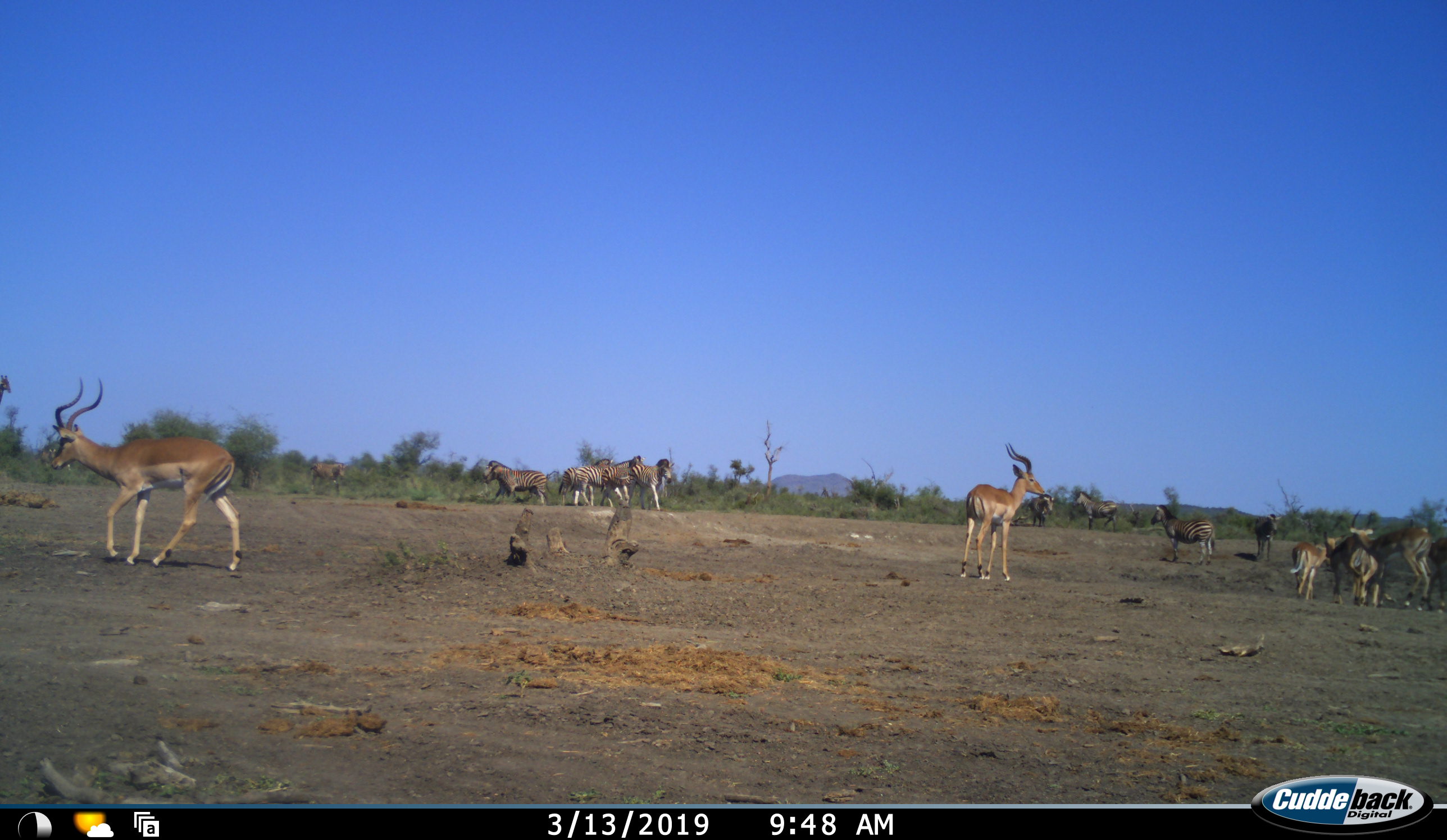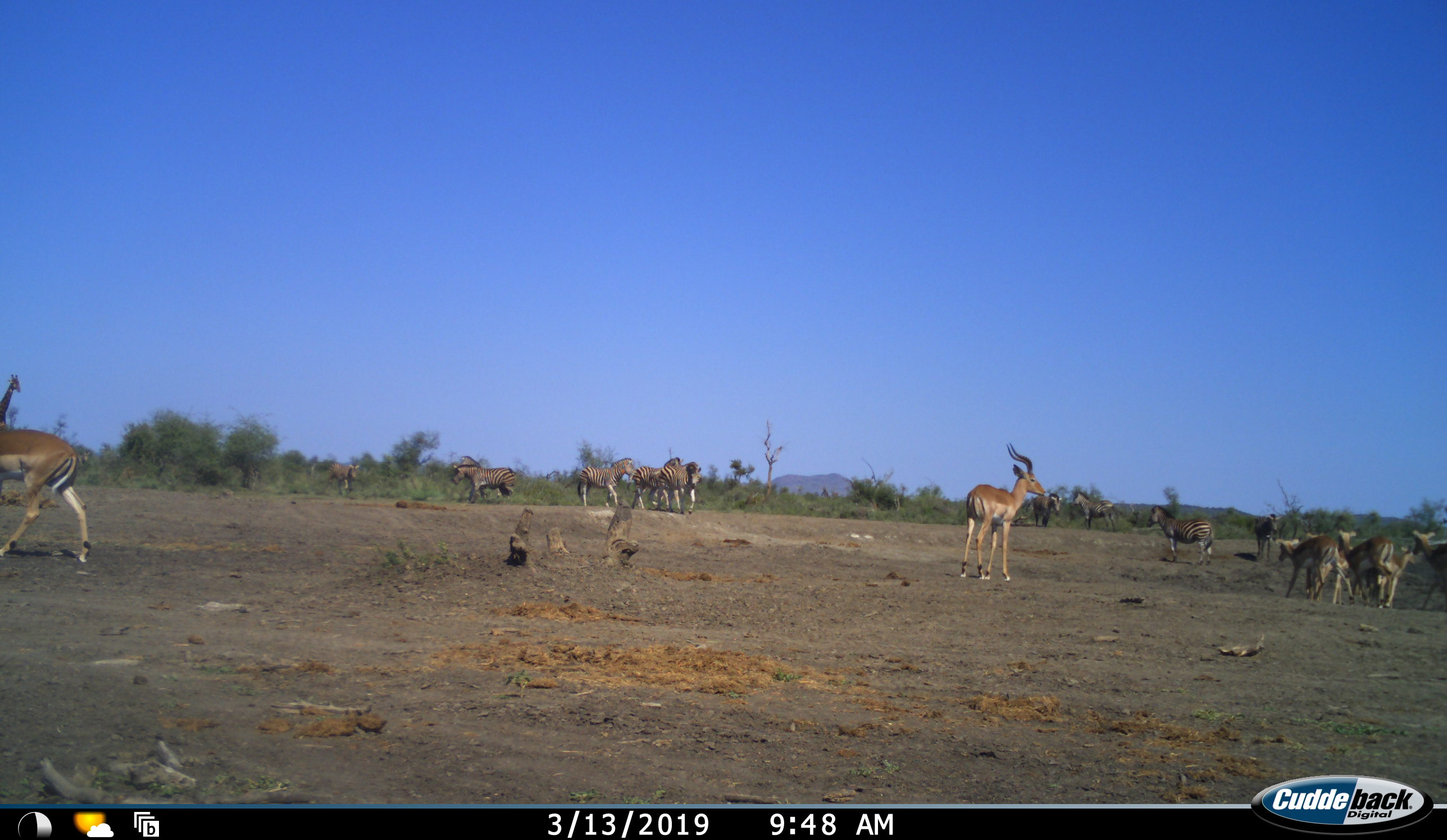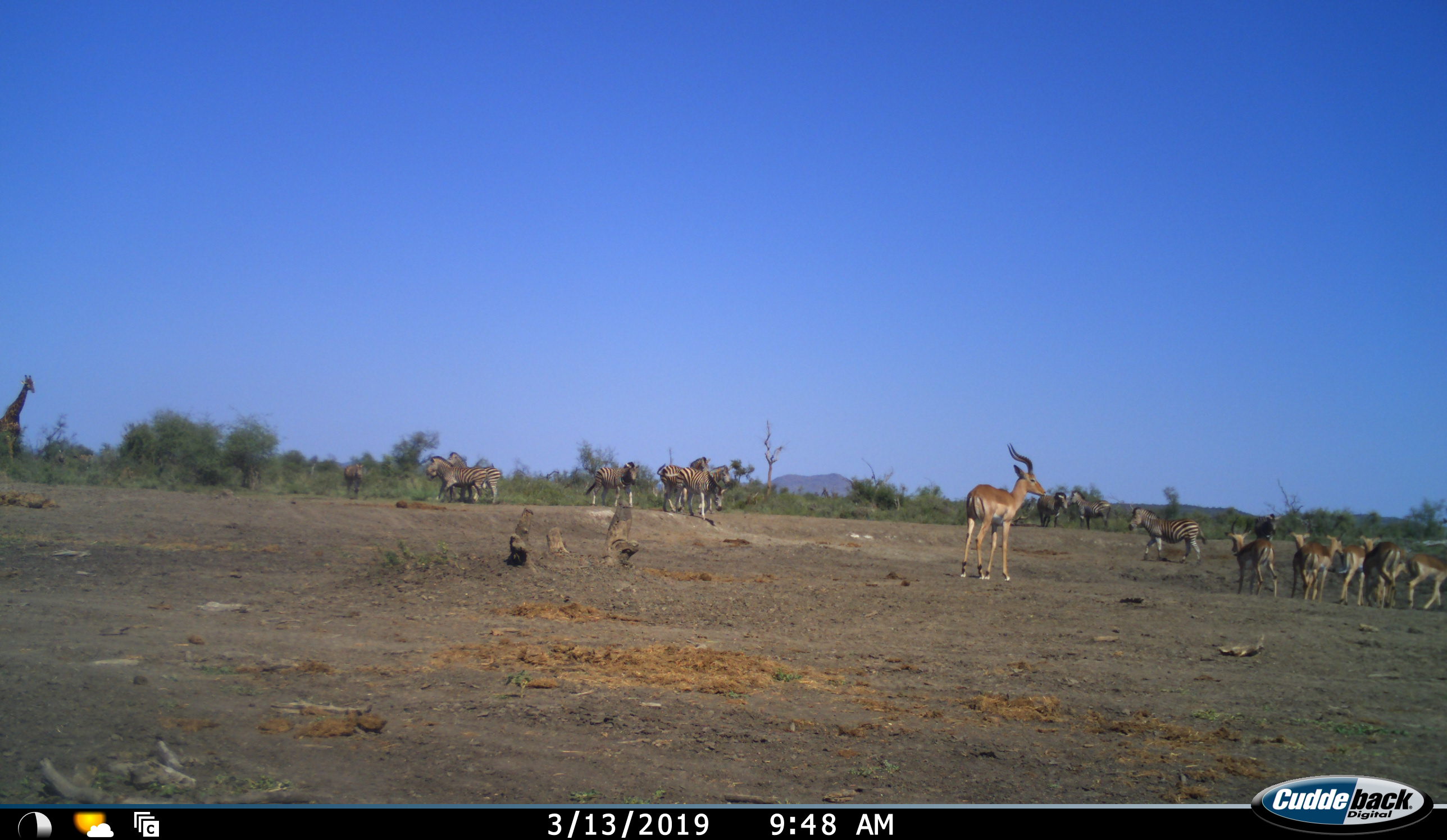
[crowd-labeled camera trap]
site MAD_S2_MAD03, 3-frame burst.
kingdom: Animalia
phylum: Chordata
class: Mammalia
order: Perissodactyla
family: Equidae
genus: Equus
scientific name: Equus quagga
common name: plains zebra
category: zebraplains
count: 11-50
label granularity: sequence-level